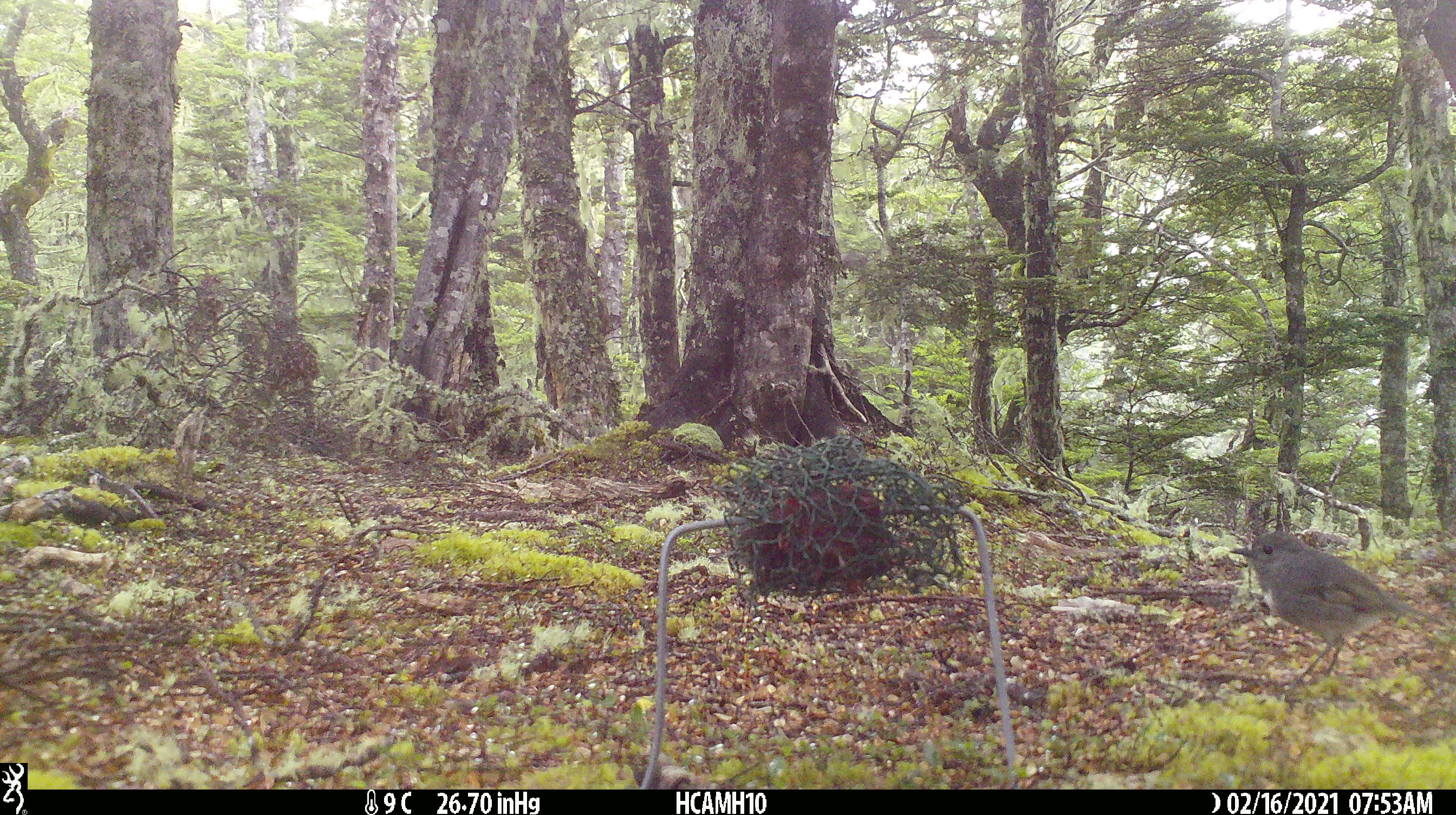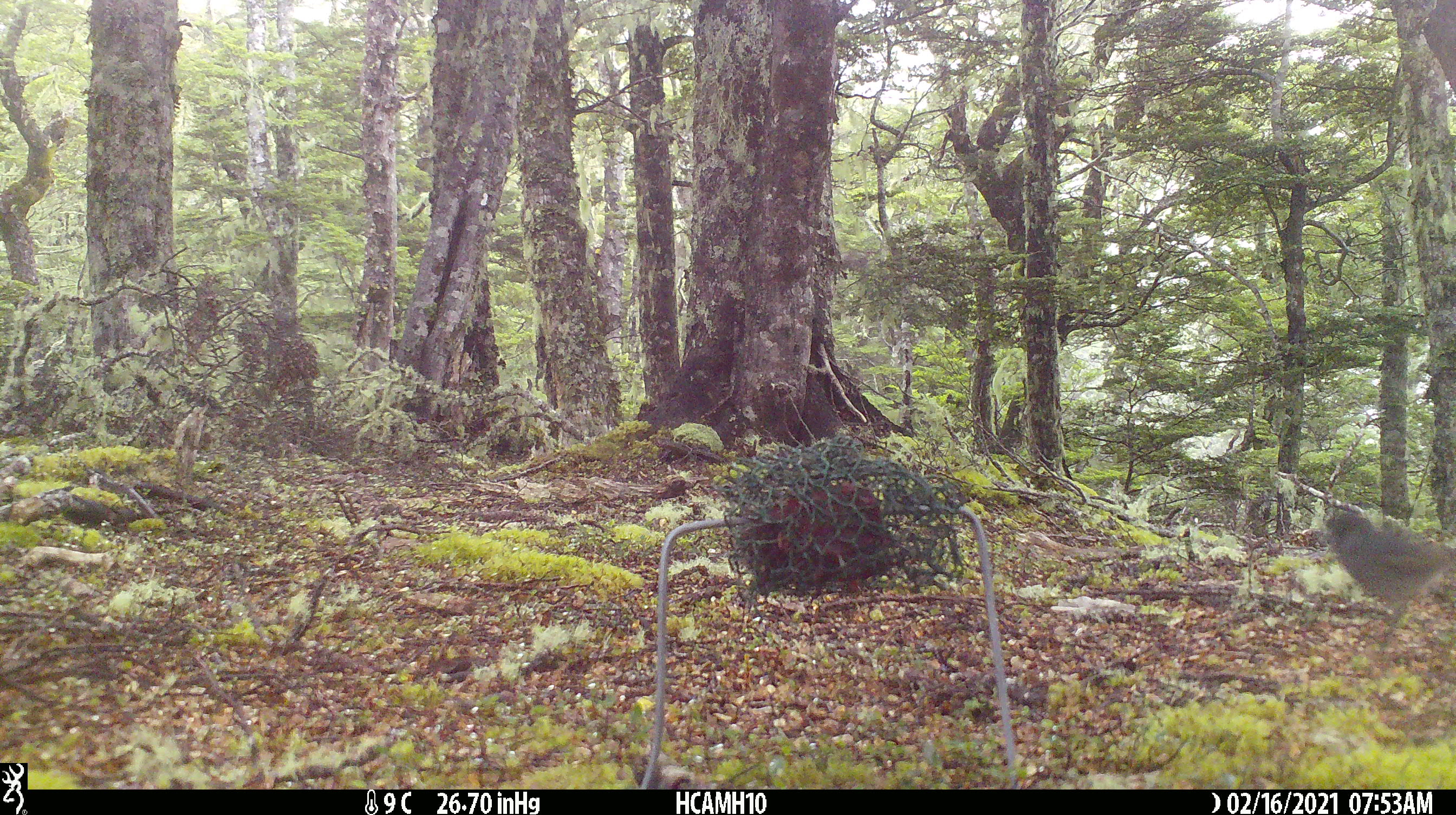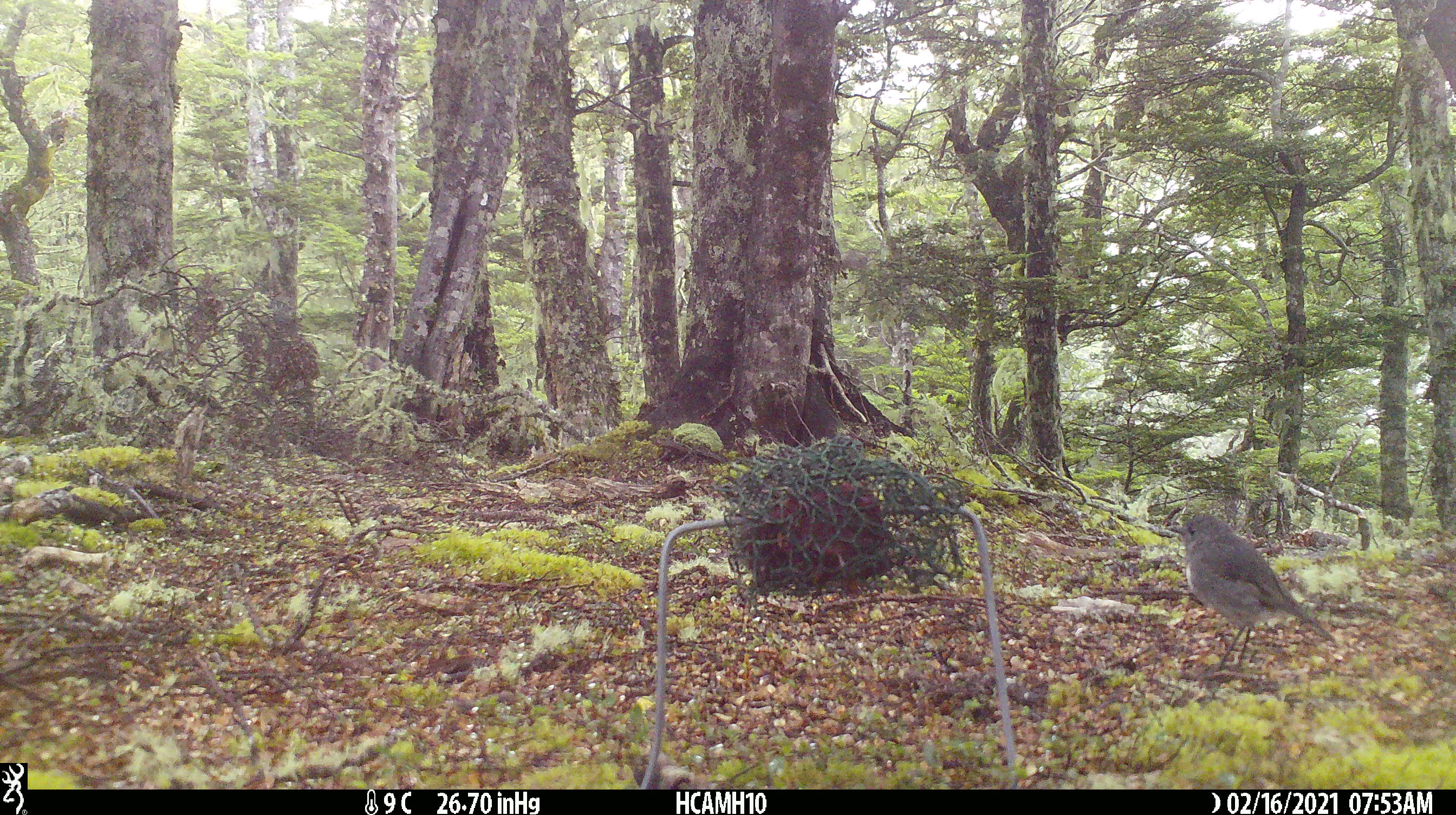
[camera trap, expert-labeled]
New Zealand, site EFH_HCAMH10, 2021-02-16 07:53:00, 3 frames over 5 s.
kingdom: Animalia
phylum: Chordata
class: Aves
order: Passeriformes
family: Petroicidae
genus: Petroica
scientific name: Petroica australis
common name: new zealand robin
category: robin